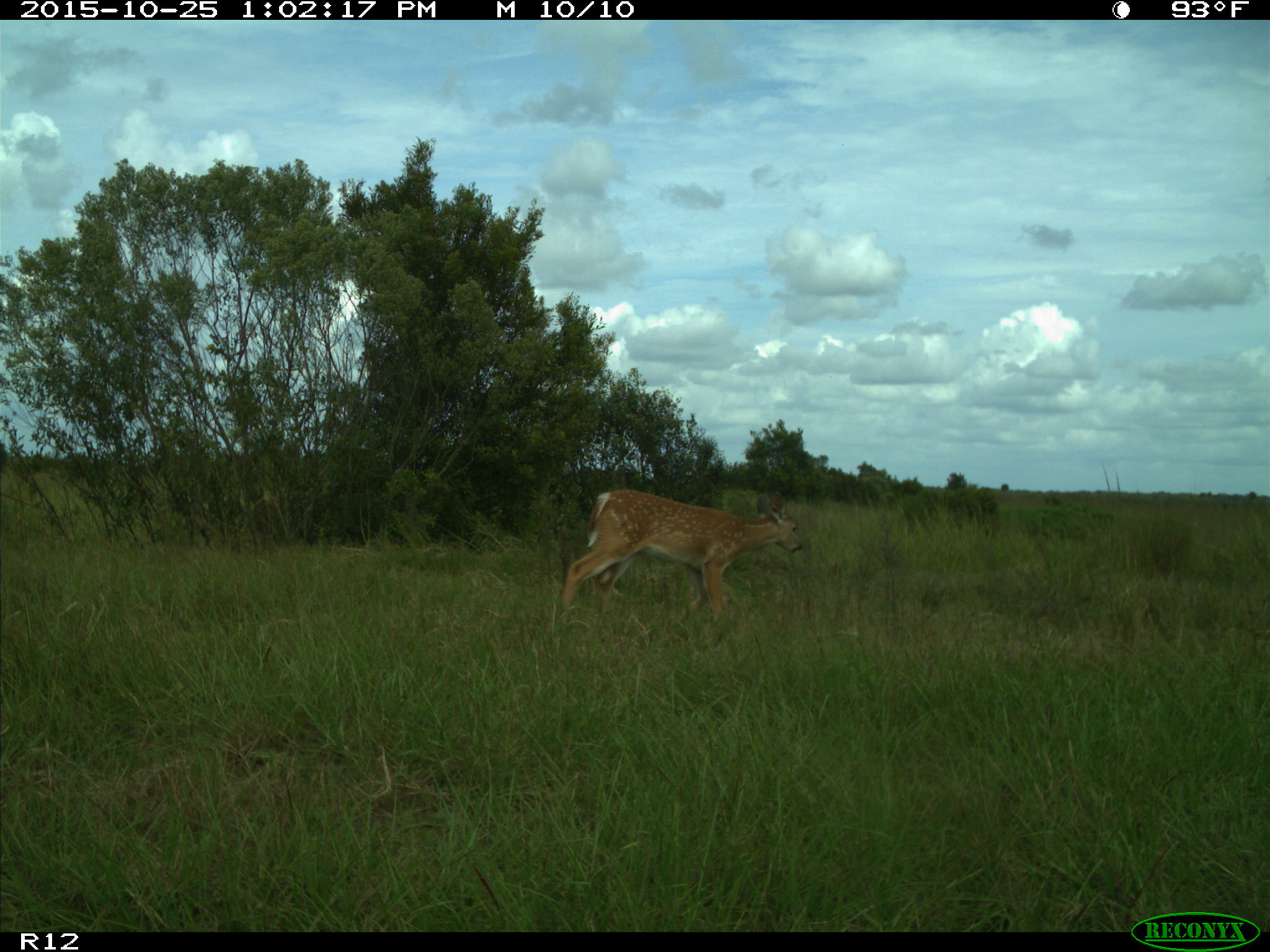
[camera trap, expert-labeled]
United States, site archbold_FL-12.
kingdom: Animalia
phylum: Chordata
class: Mammalia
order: Artiodactyla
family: Cervidae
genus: Odocoileus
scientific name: Odocoileus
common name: deer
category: unidentified deer